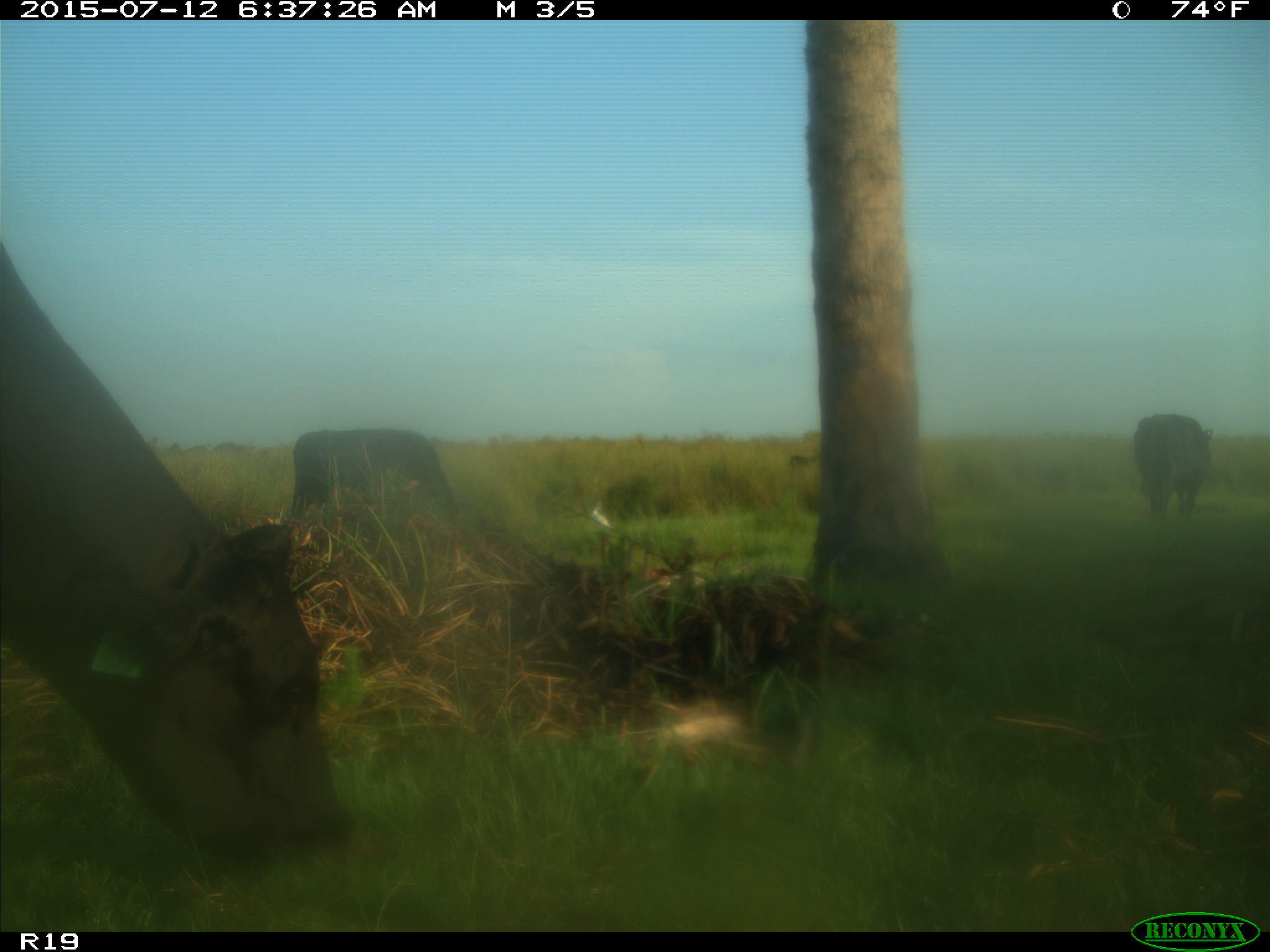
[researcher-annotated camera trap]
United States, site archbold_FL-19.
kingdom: Animalia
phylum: Chordata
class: Mammalia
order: Artiodactyla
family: Bovidae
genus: Bos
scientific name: Bos taurus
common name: domestic cow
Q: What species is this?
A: Bos taurus (domestic cow).